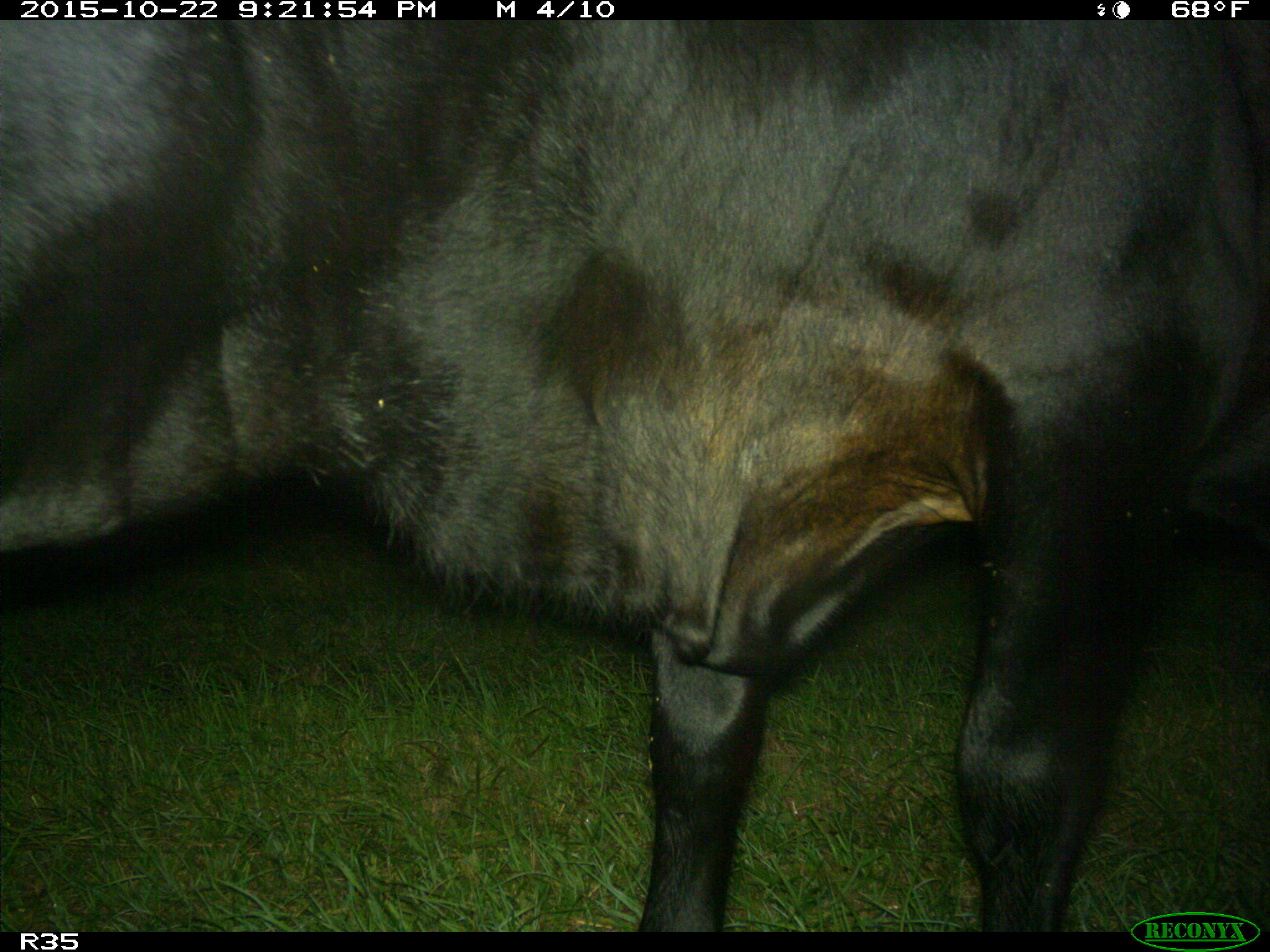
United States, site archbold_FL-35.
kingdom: Animalia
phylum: Chordata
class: Mammalia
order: Artiodactyla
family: Bovidae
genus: Bos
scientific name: Bos taurus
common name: domestic cow